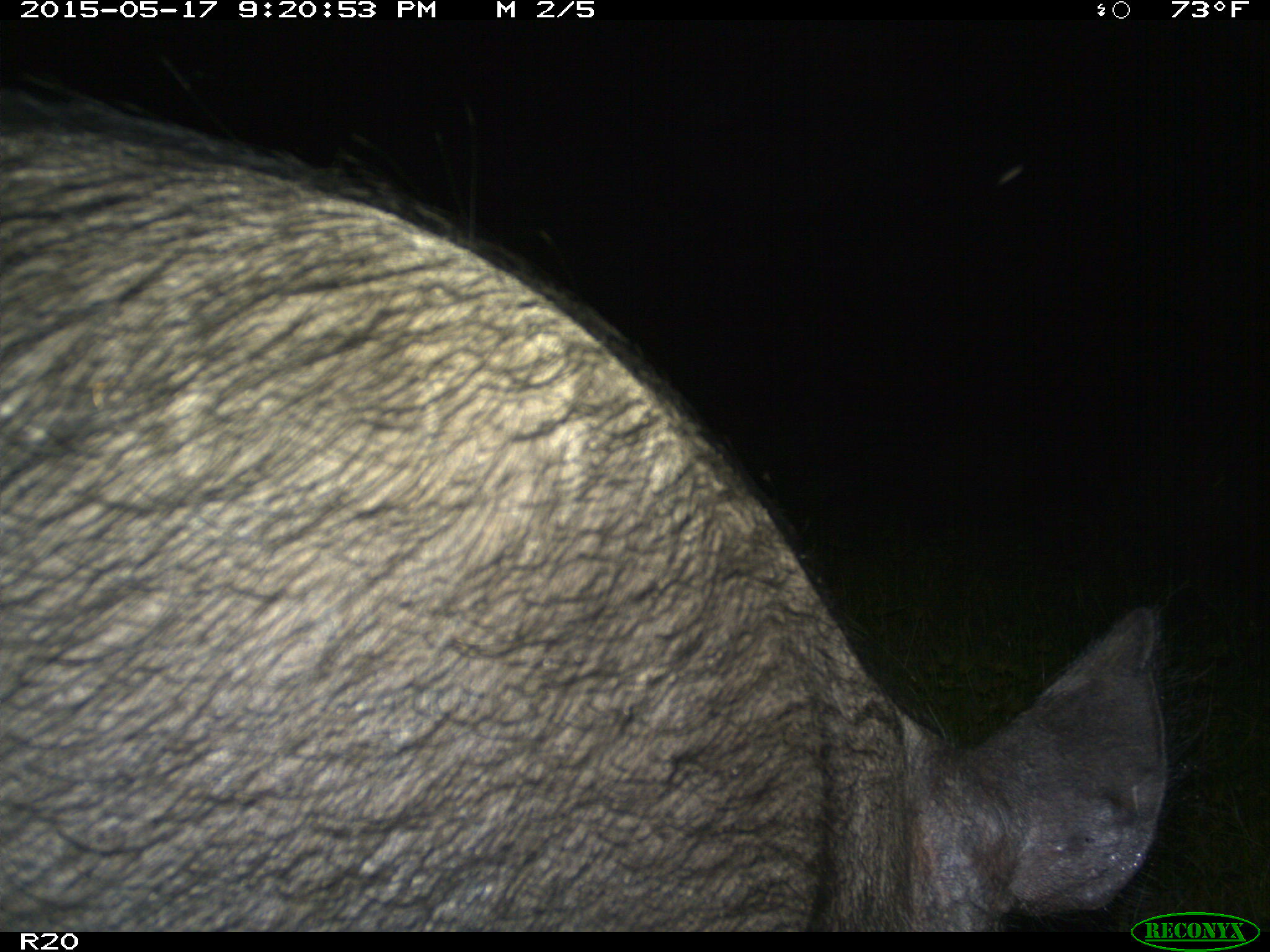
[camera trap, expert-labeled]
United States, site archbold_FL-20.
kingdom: Animalia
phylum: Chordata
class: Mammalia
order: Artiodactyla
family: Suidae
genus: Sus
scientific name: Sus scrofa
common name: wild boar